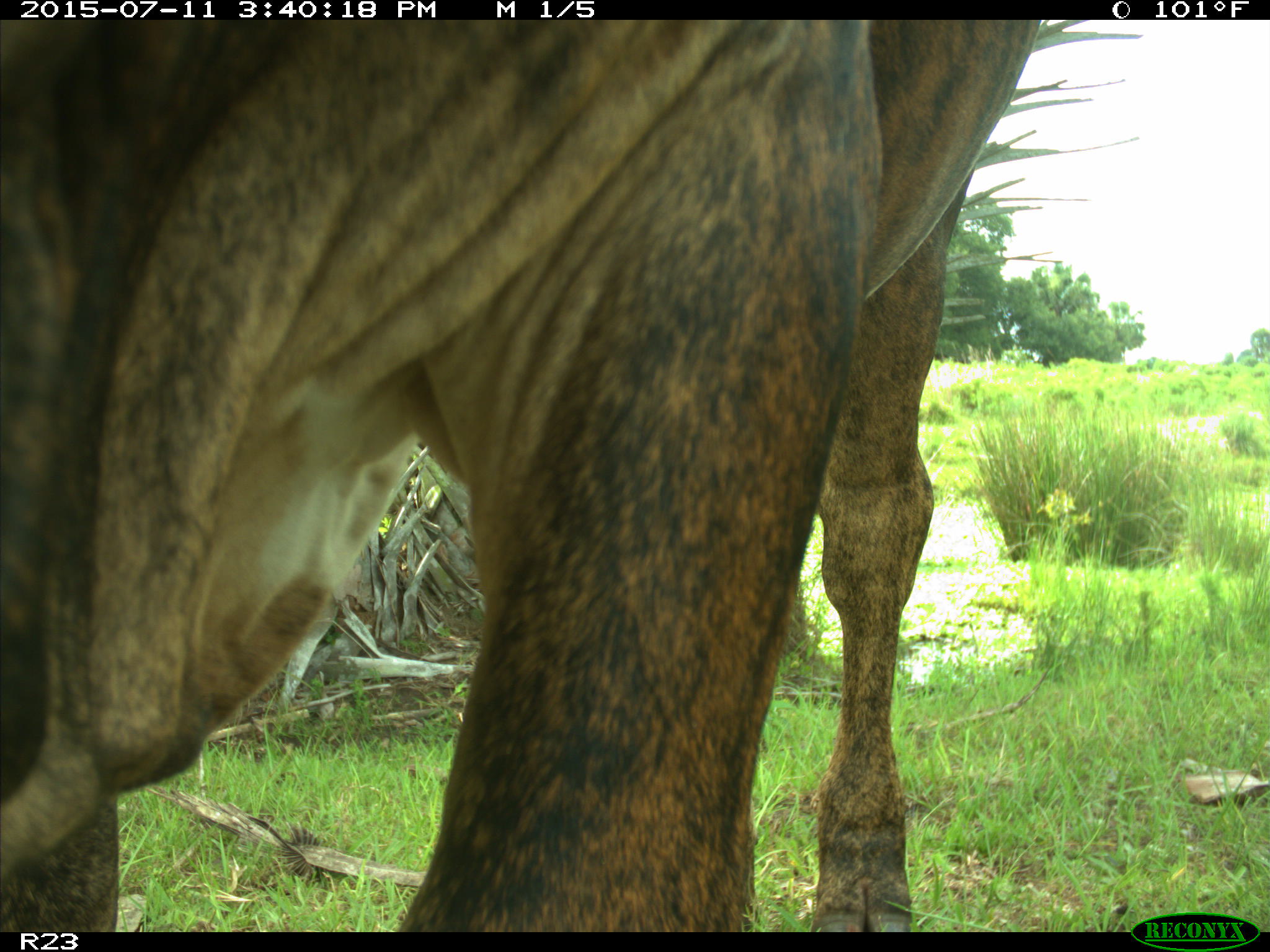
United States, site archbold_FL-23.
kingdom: Animalia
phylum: Chordata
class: Mammalia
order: Artiodactyla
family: Bovidae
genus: Bos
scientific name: Bos taurus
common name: domestic cow